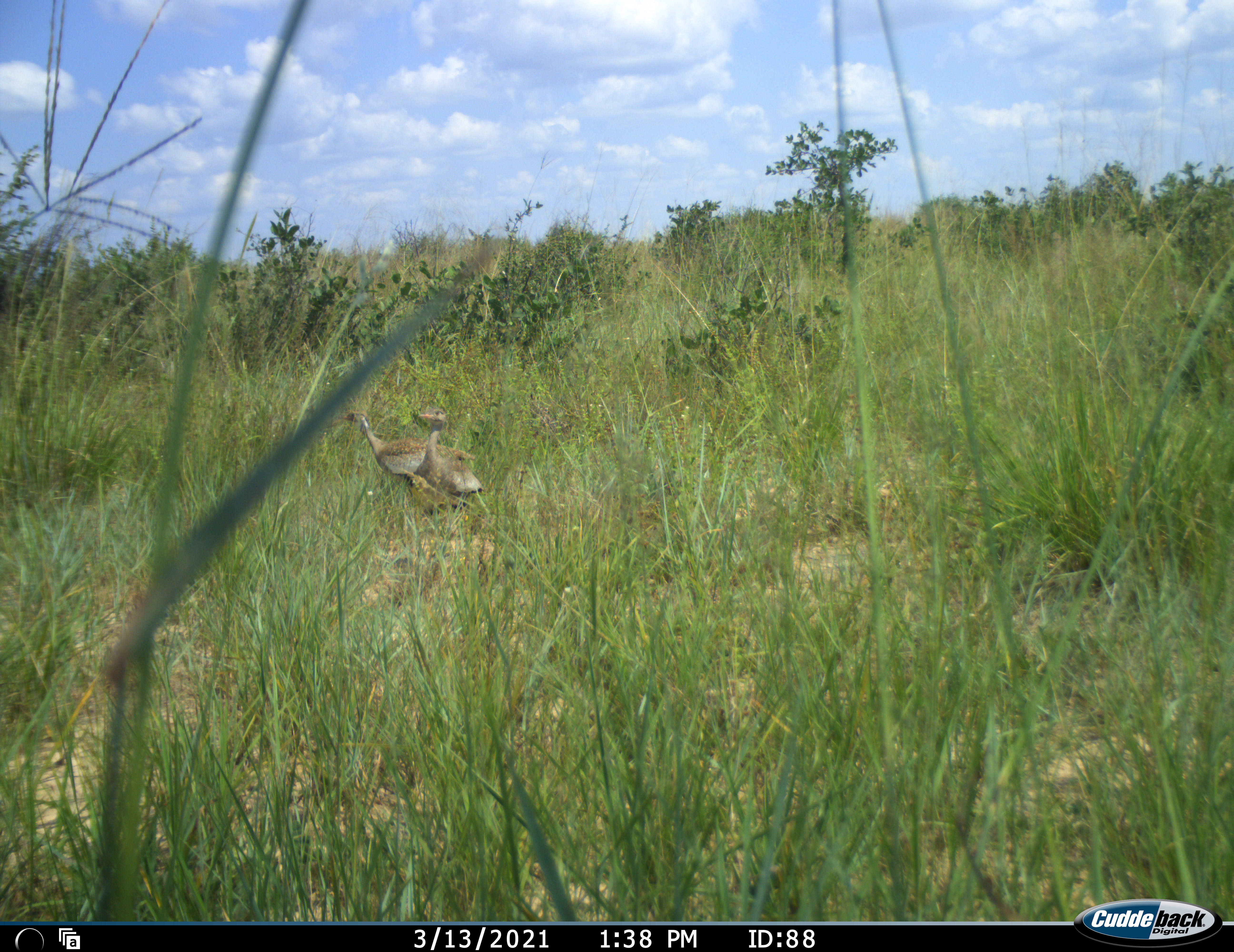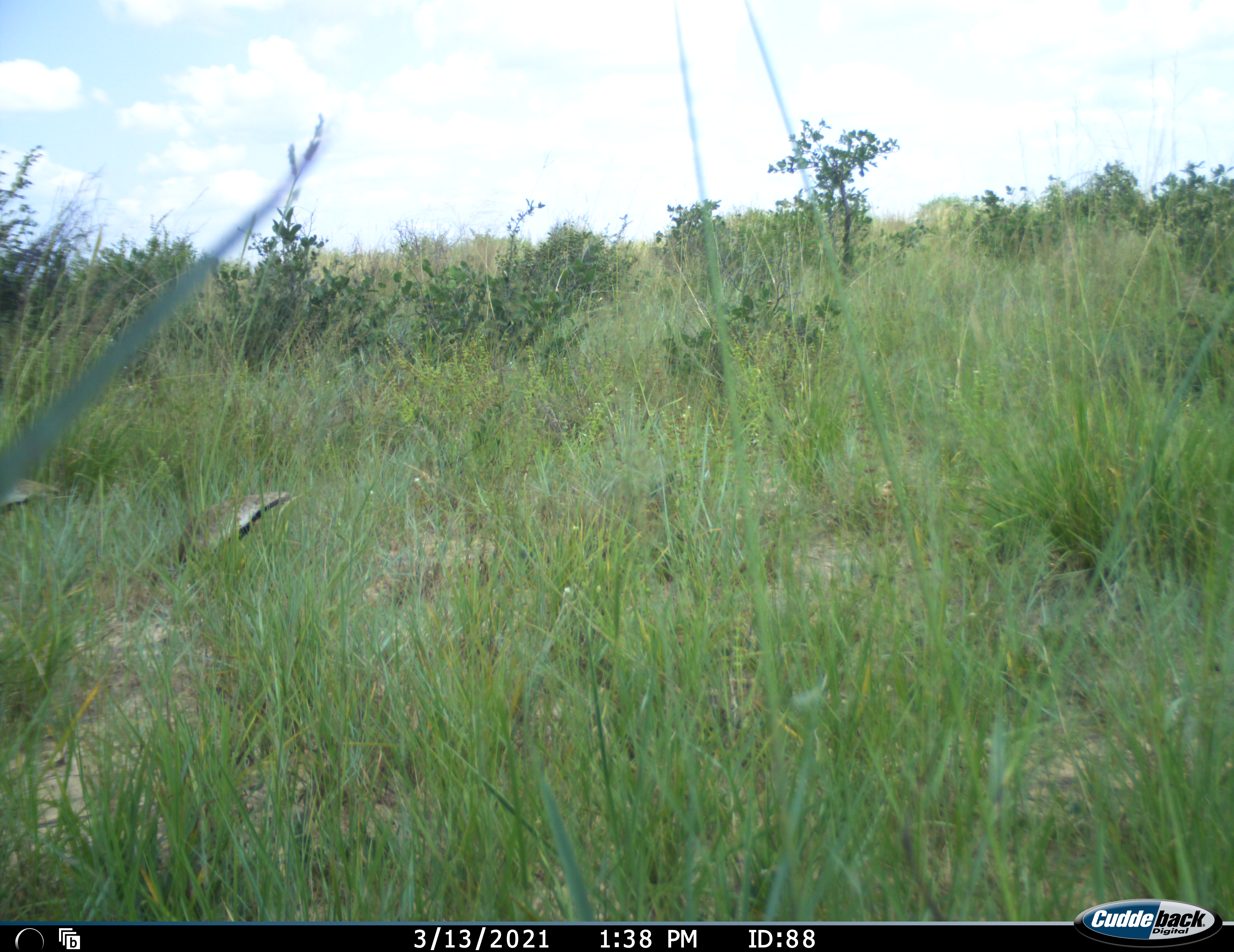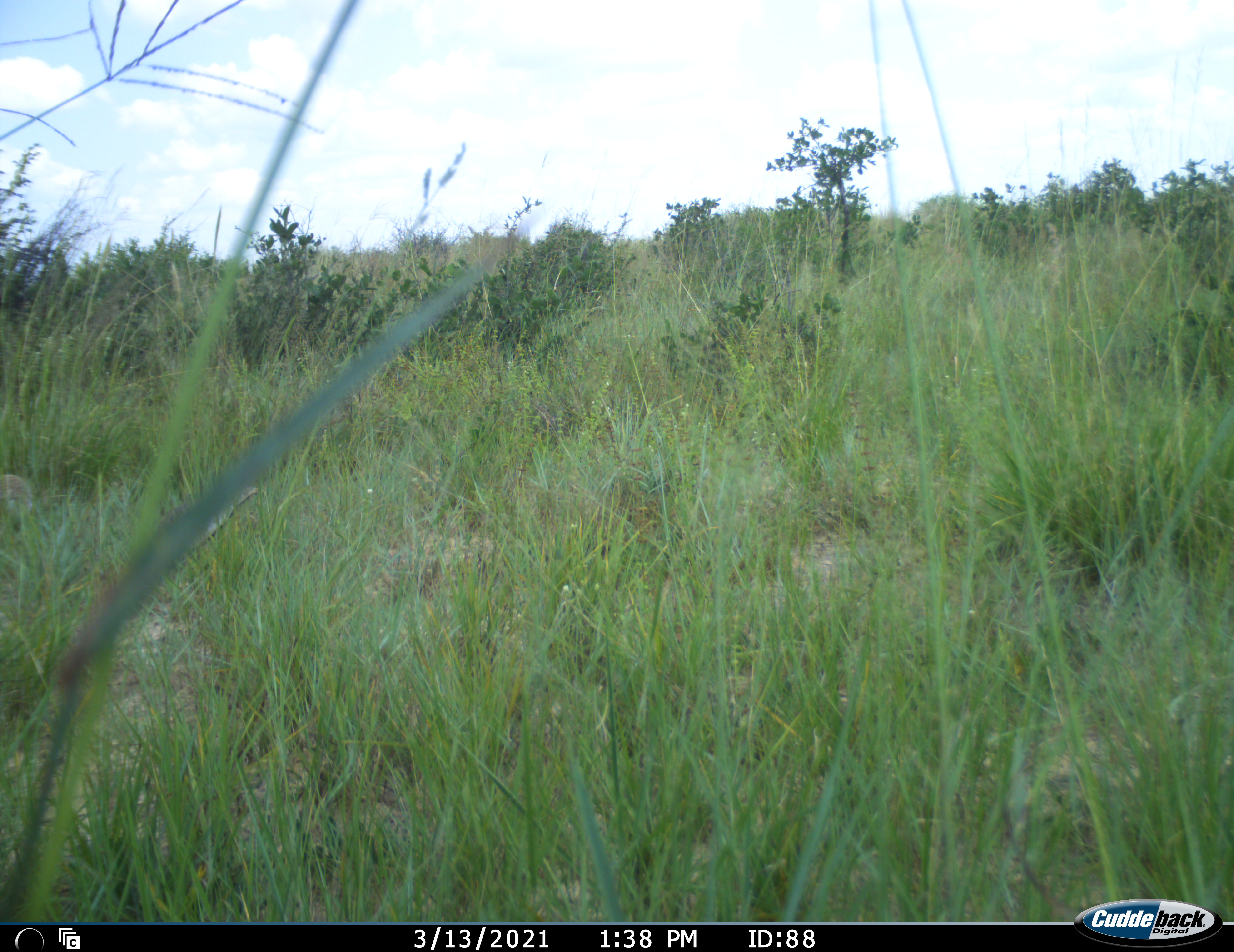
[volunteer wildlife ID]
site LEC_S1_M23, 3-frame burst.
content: unidentified animal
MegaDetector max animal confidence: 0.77